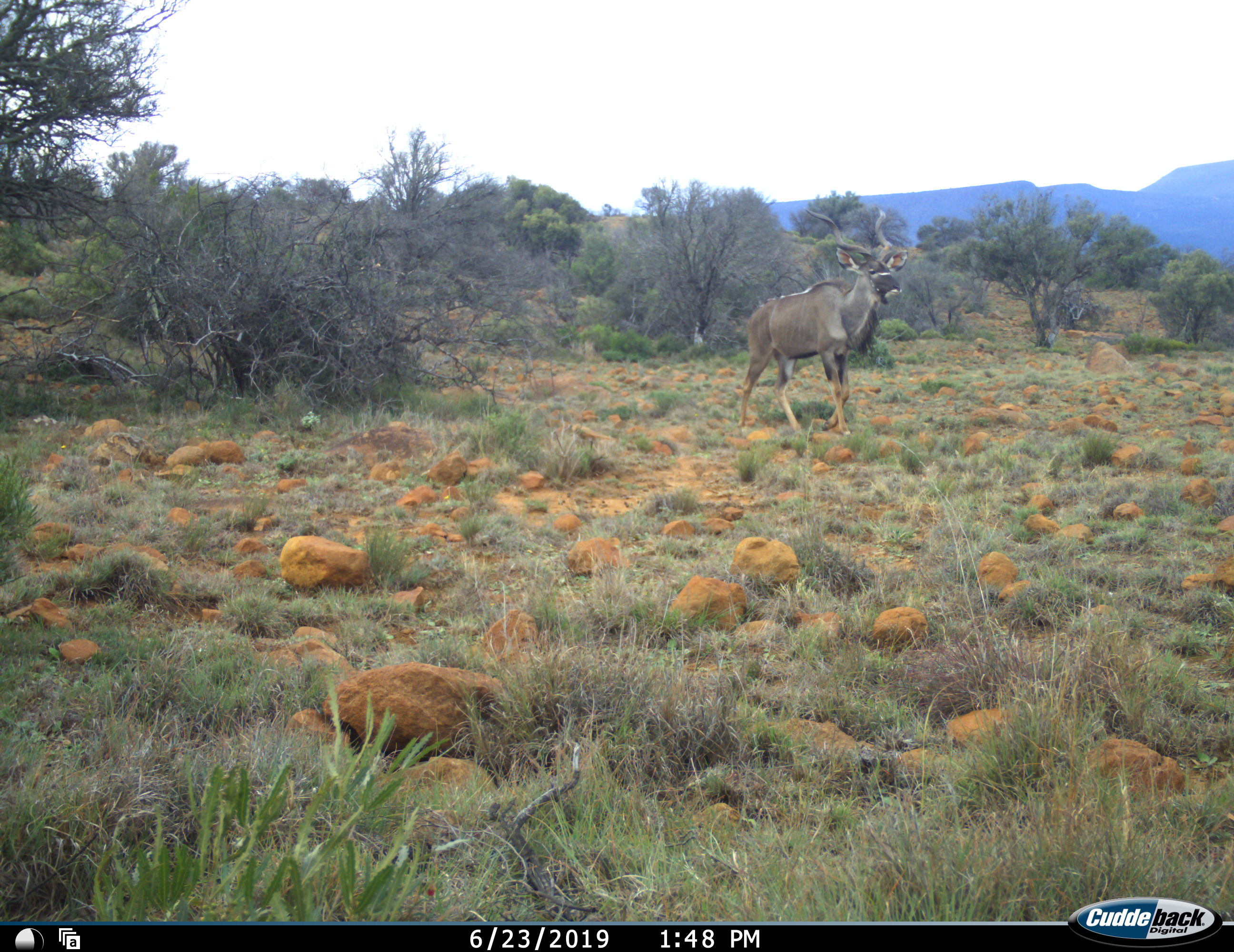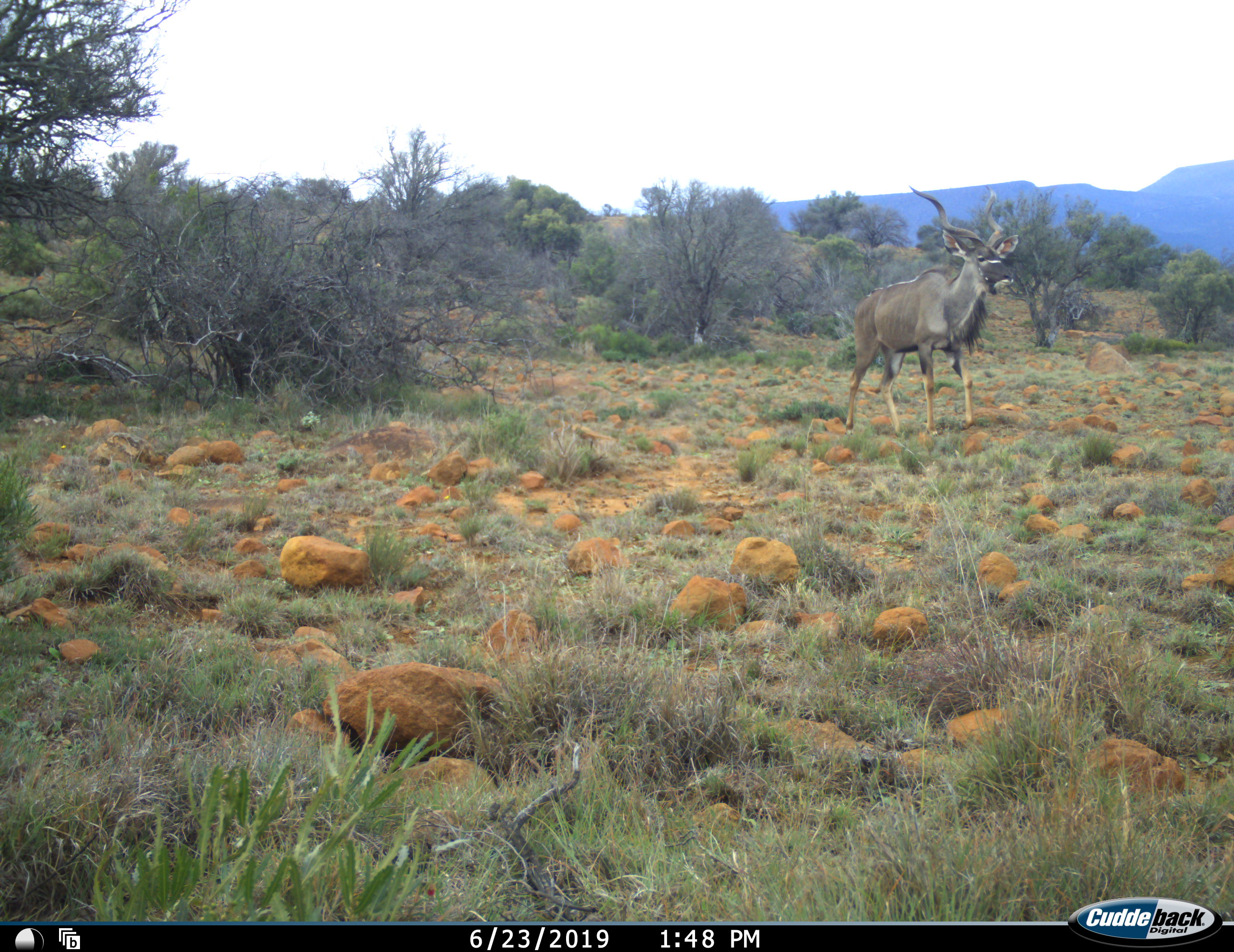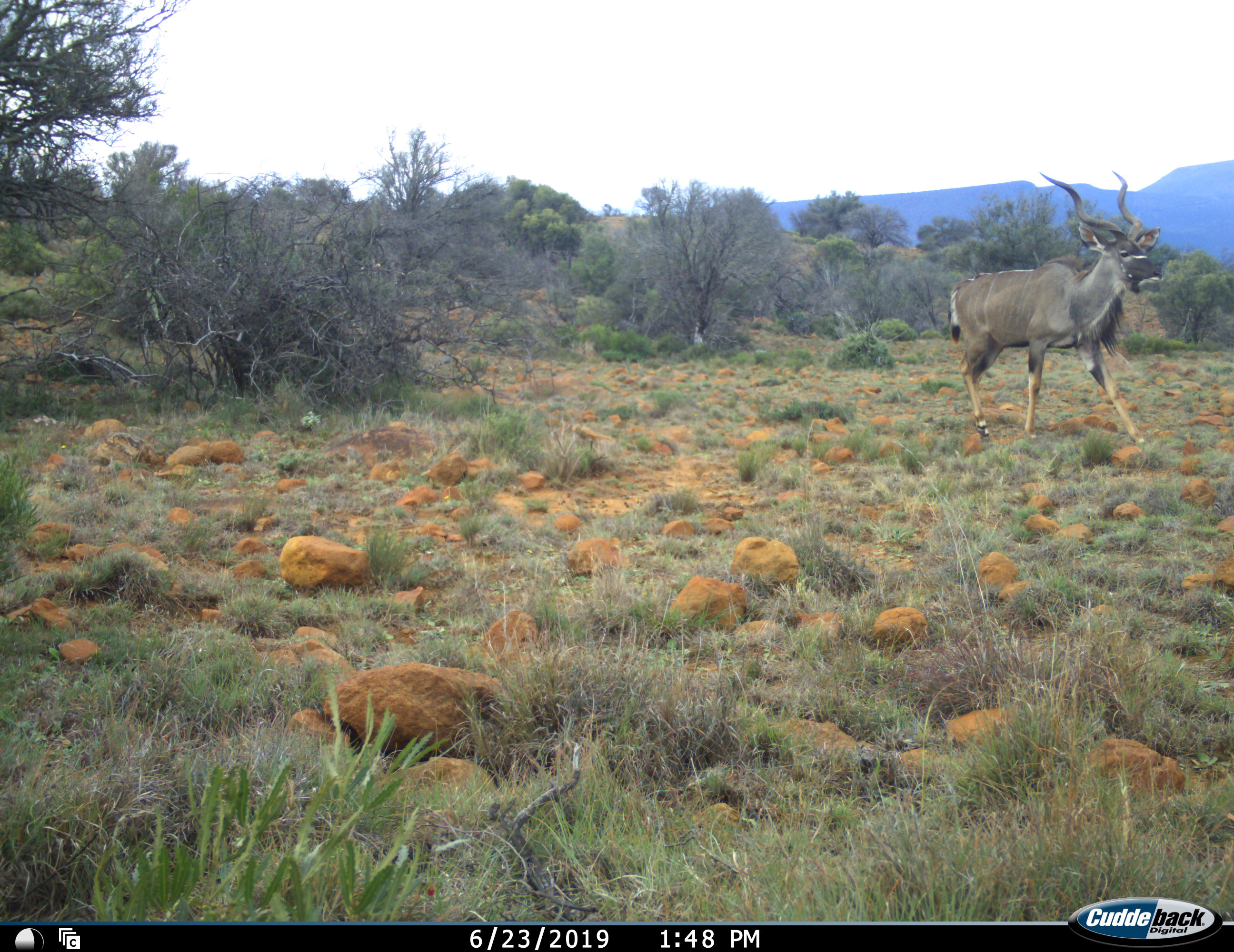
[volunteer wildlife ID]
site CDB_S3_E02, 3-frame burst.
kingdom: Animalia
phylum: Chordata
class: Mammalia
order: Artiodactyla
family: Bovidae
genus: Tragelaphus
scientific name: Tragelaphus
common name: kudu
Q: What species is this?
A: Kudu (Tragelaphus).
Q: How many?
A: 1.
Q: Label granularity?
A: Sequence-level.